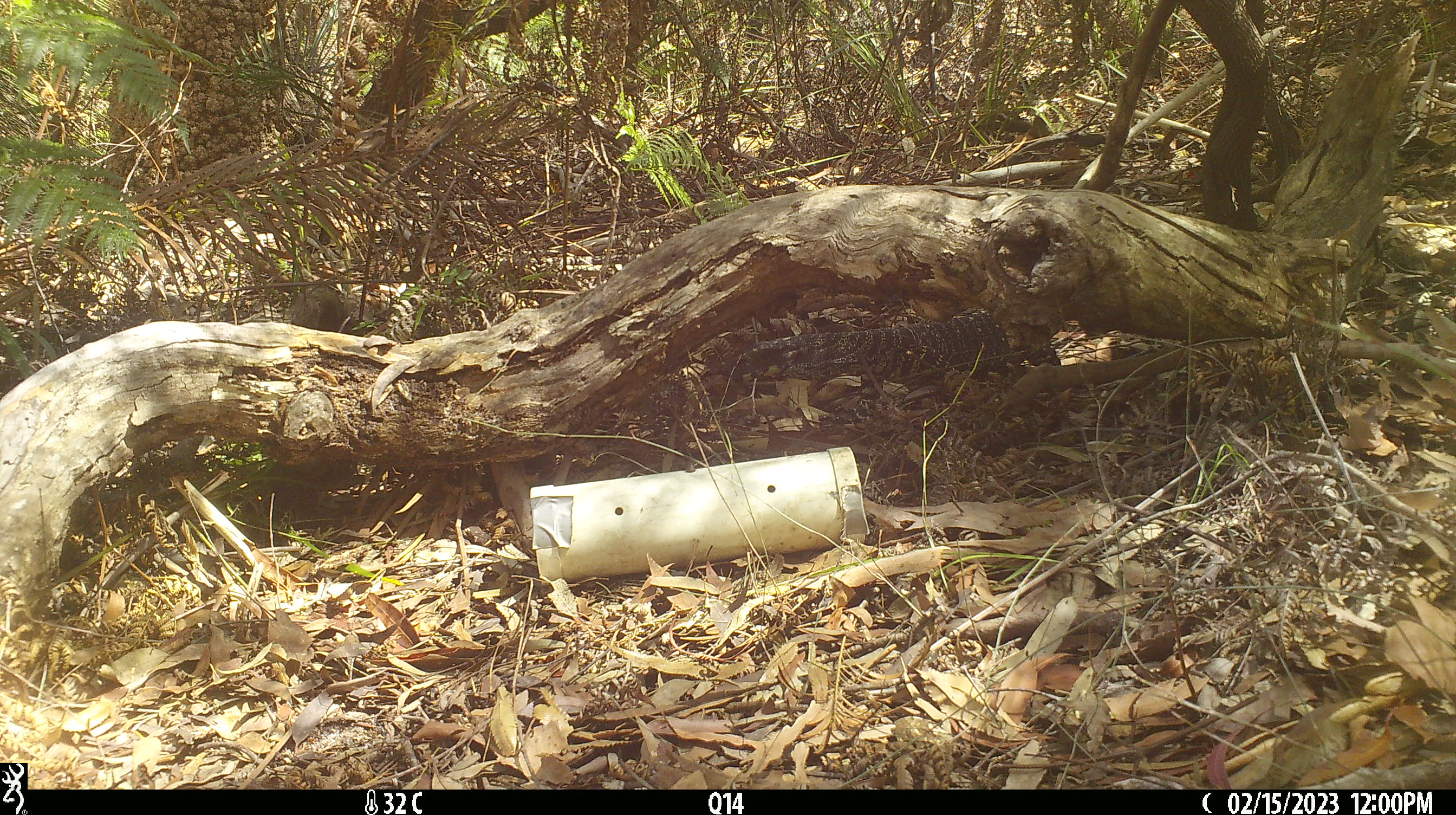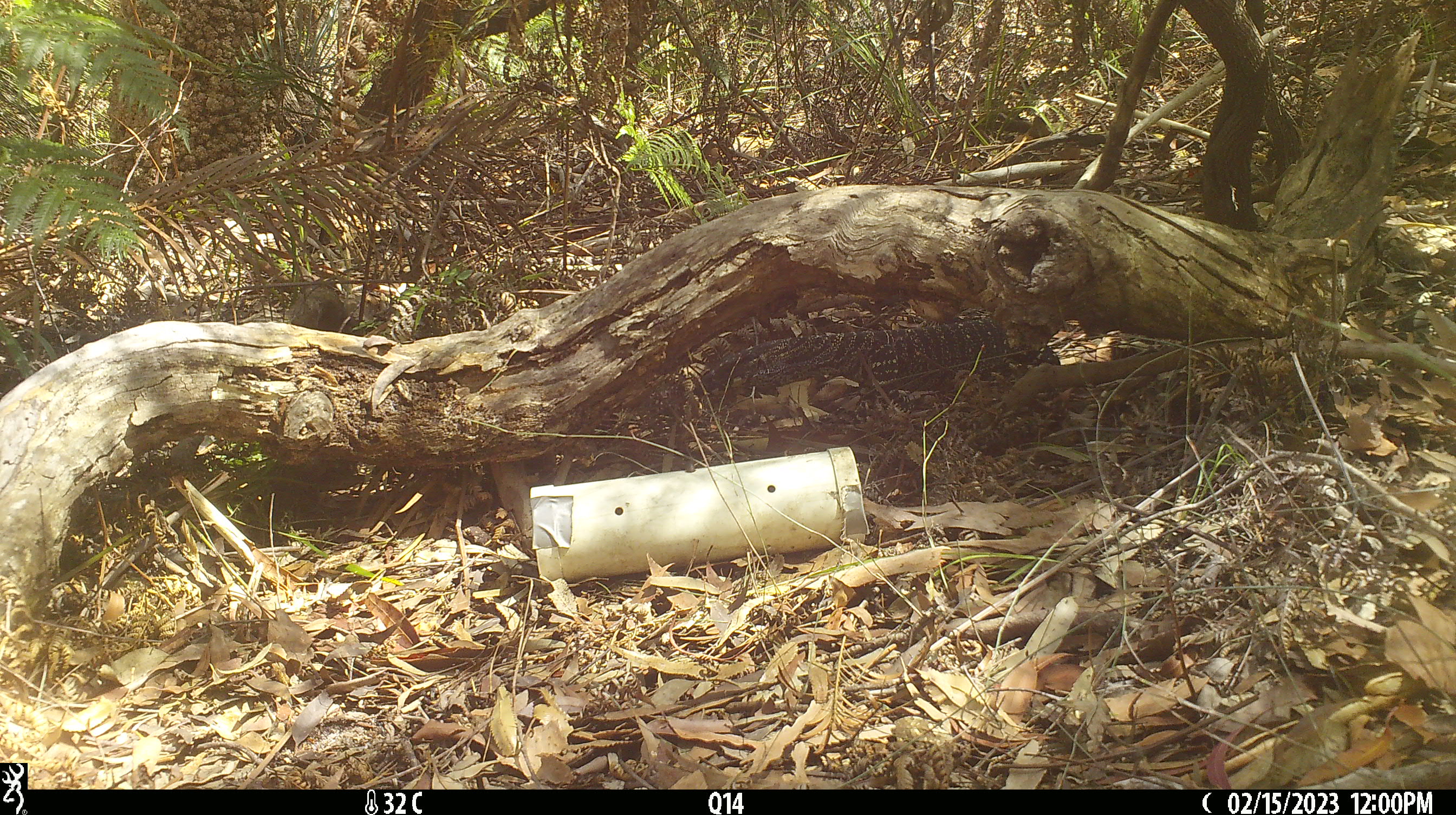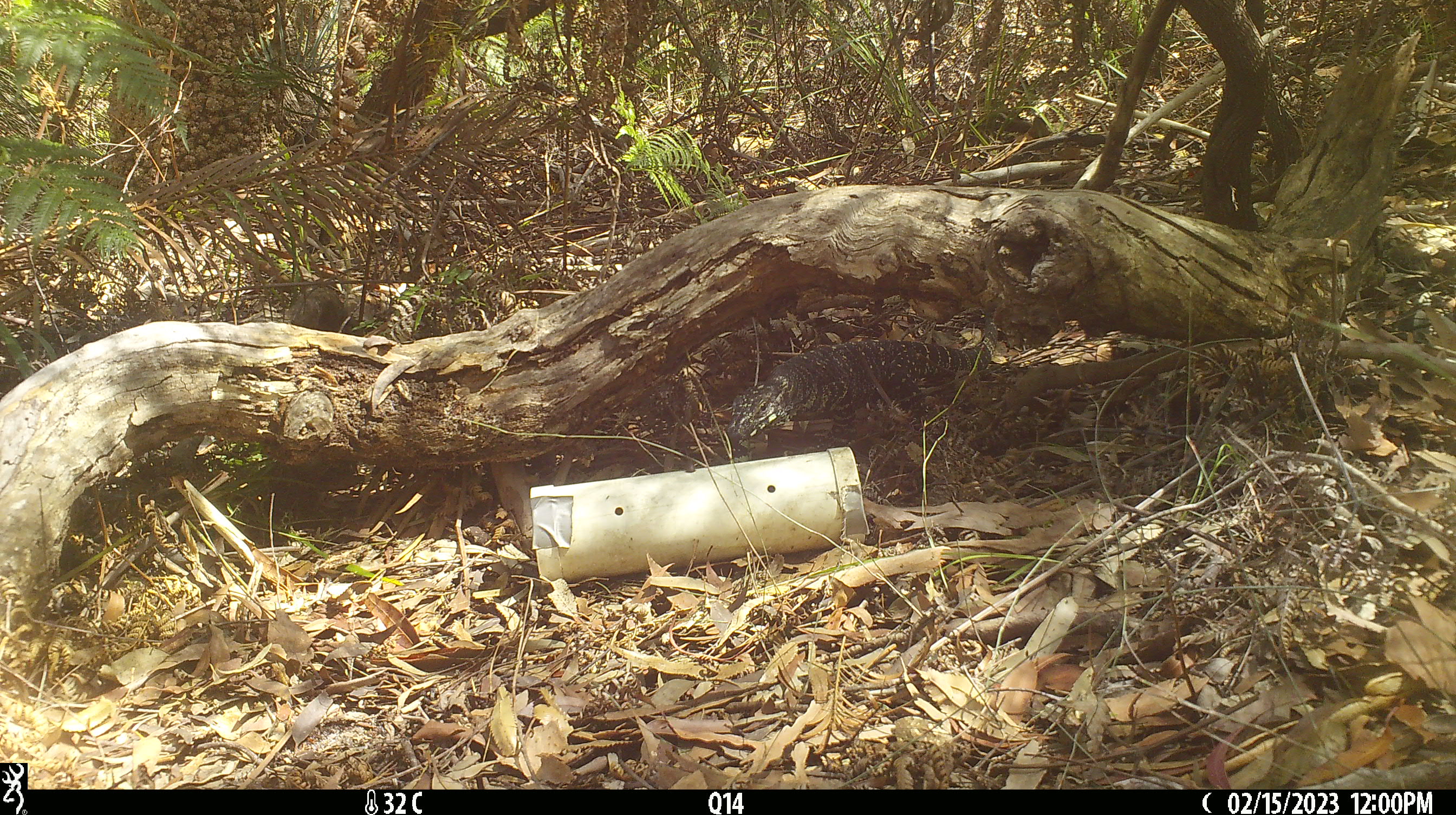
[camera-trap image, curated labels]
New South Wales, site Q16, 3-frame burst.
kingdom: Animalia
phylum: Chordata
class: Reptilia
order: Squamata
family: Varanidae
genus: Varanus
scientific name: Varanus varius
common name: lace monitor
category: goanna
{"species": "goanna (lace monitor) (Varanus varius)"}